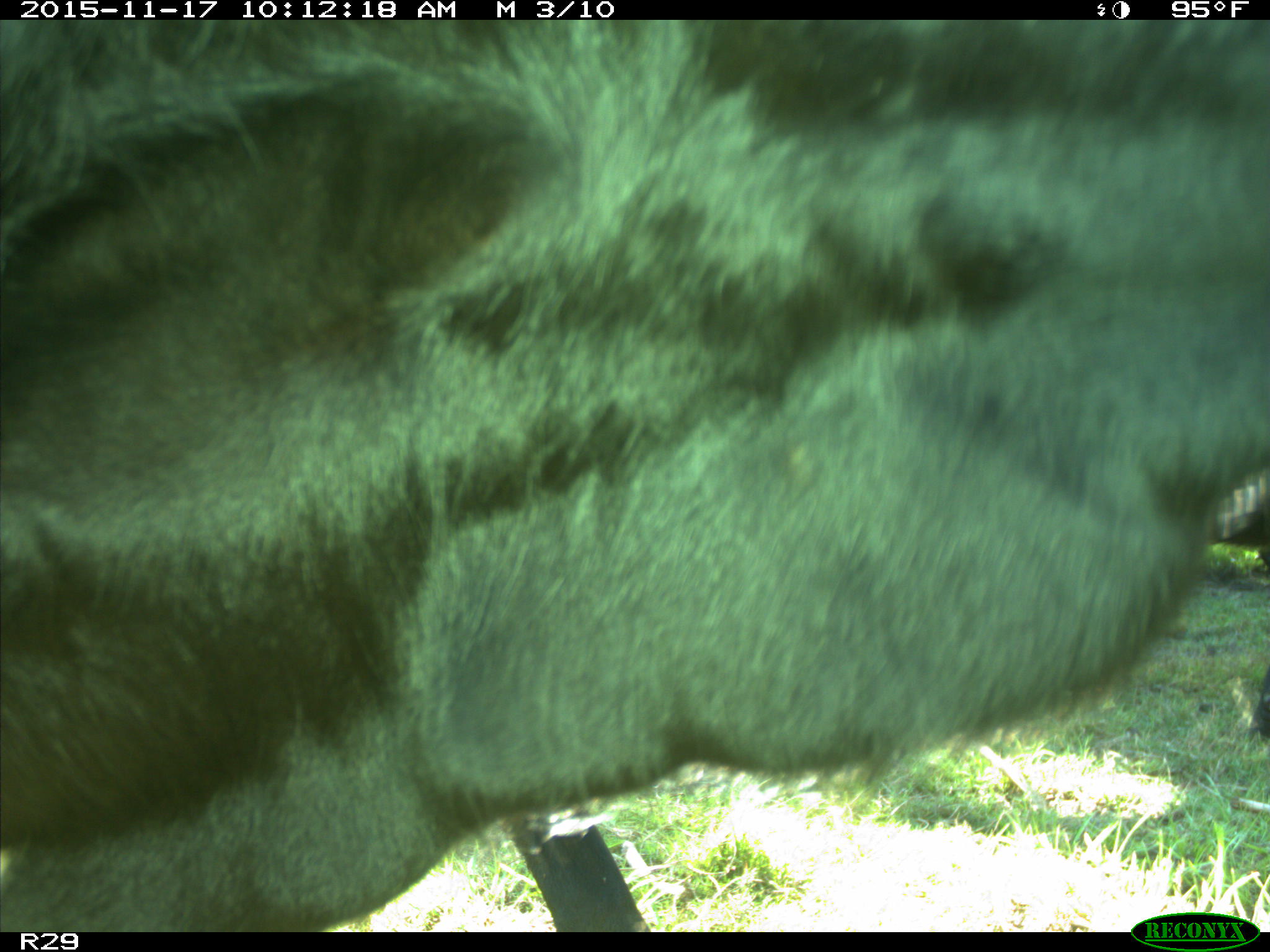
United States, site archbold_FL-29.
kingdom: Animalia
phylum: Chordata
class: Mammalia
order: Artiodactyla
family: Bovidae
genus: Bos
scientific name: Bos taurus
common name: domestic cow